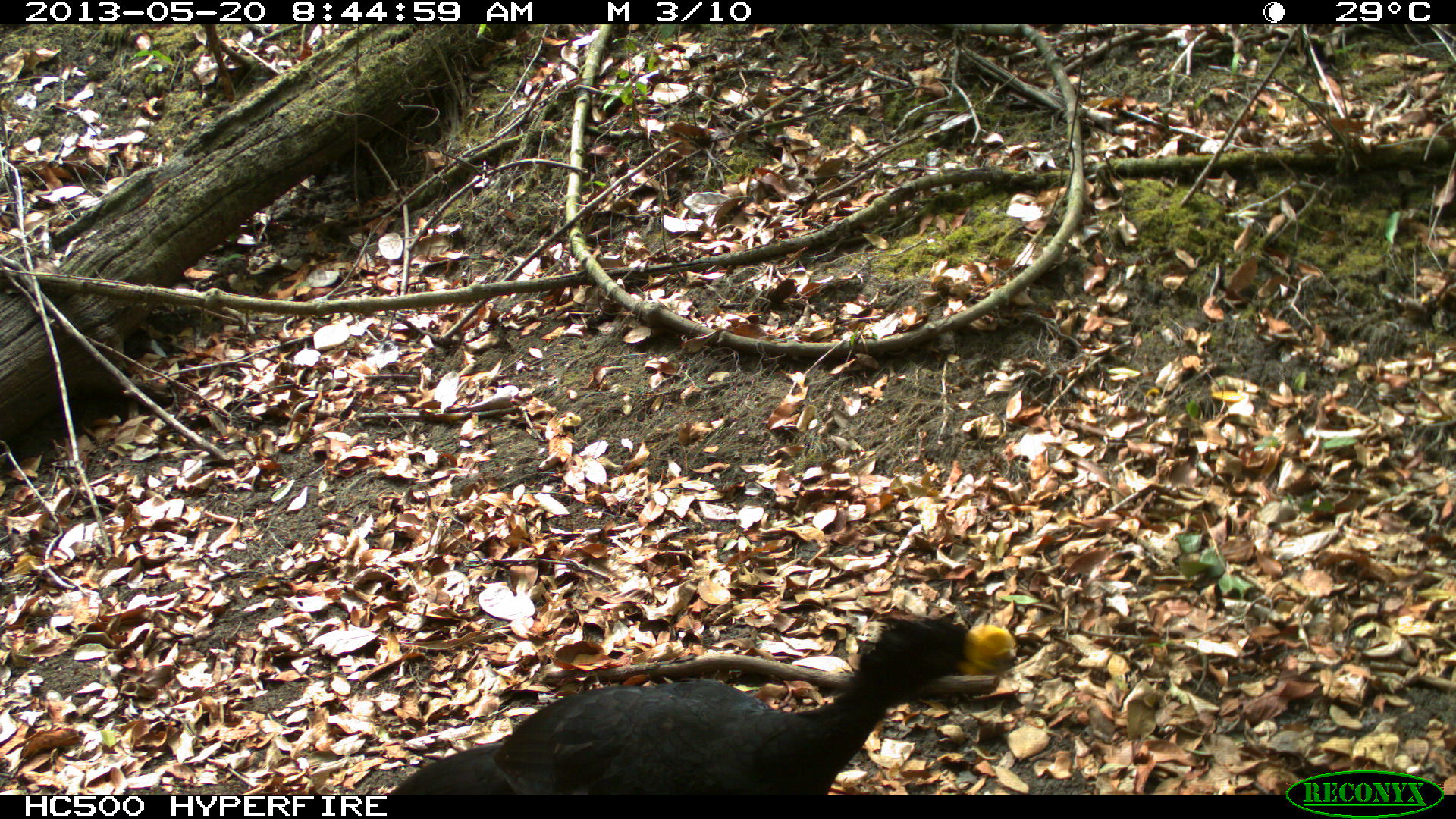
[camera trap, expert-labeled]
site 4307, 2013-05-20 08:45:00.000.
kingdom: Animalia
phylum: Chordata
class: Aves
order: Galliformes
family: Cracidae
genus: Crax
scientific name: Crax rubra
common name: great curassow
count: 1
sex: male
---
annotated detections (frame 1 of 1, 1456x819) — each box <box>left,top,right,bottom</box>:
crax rubra: <box>389,617,1019,794</box>